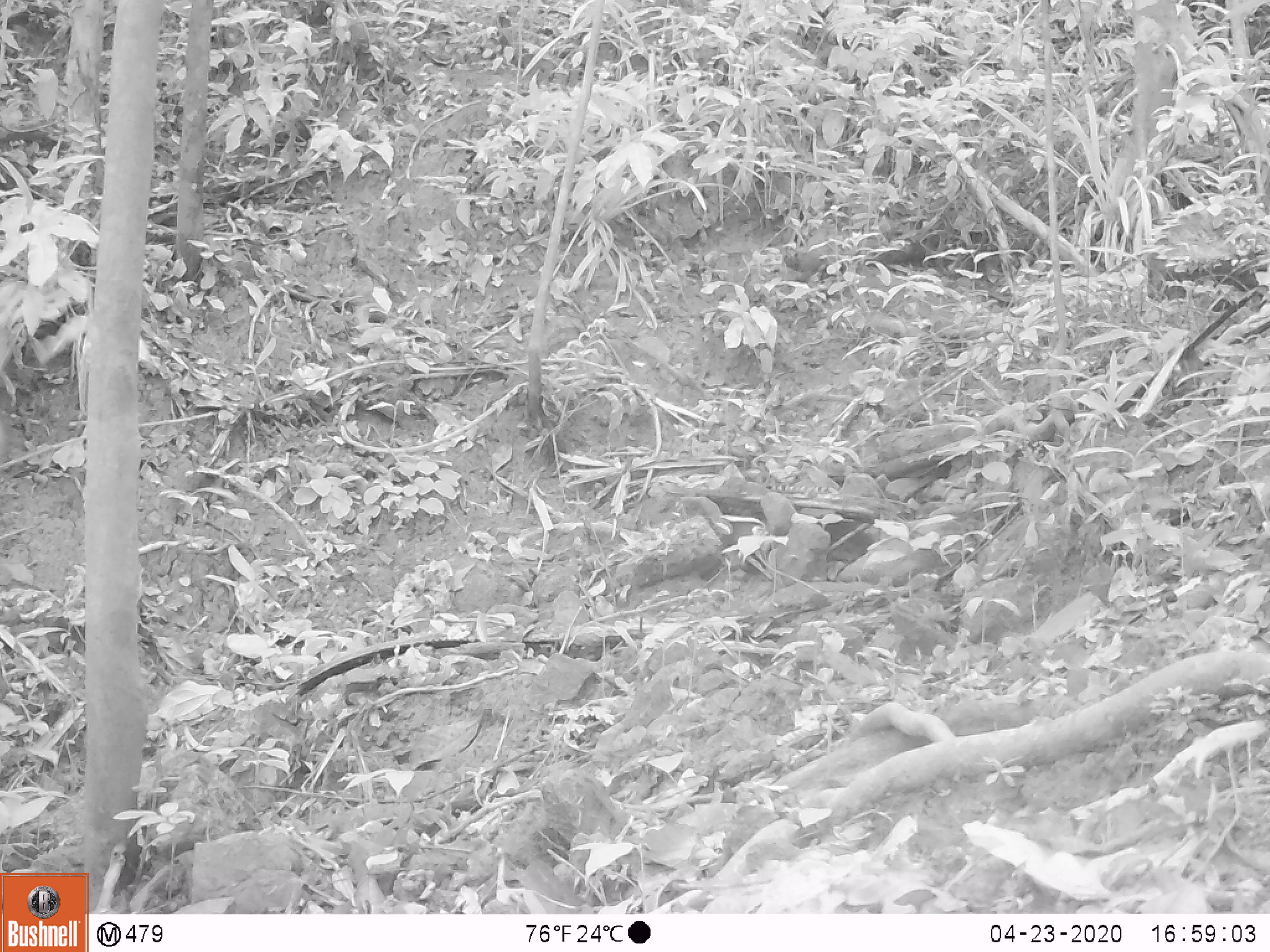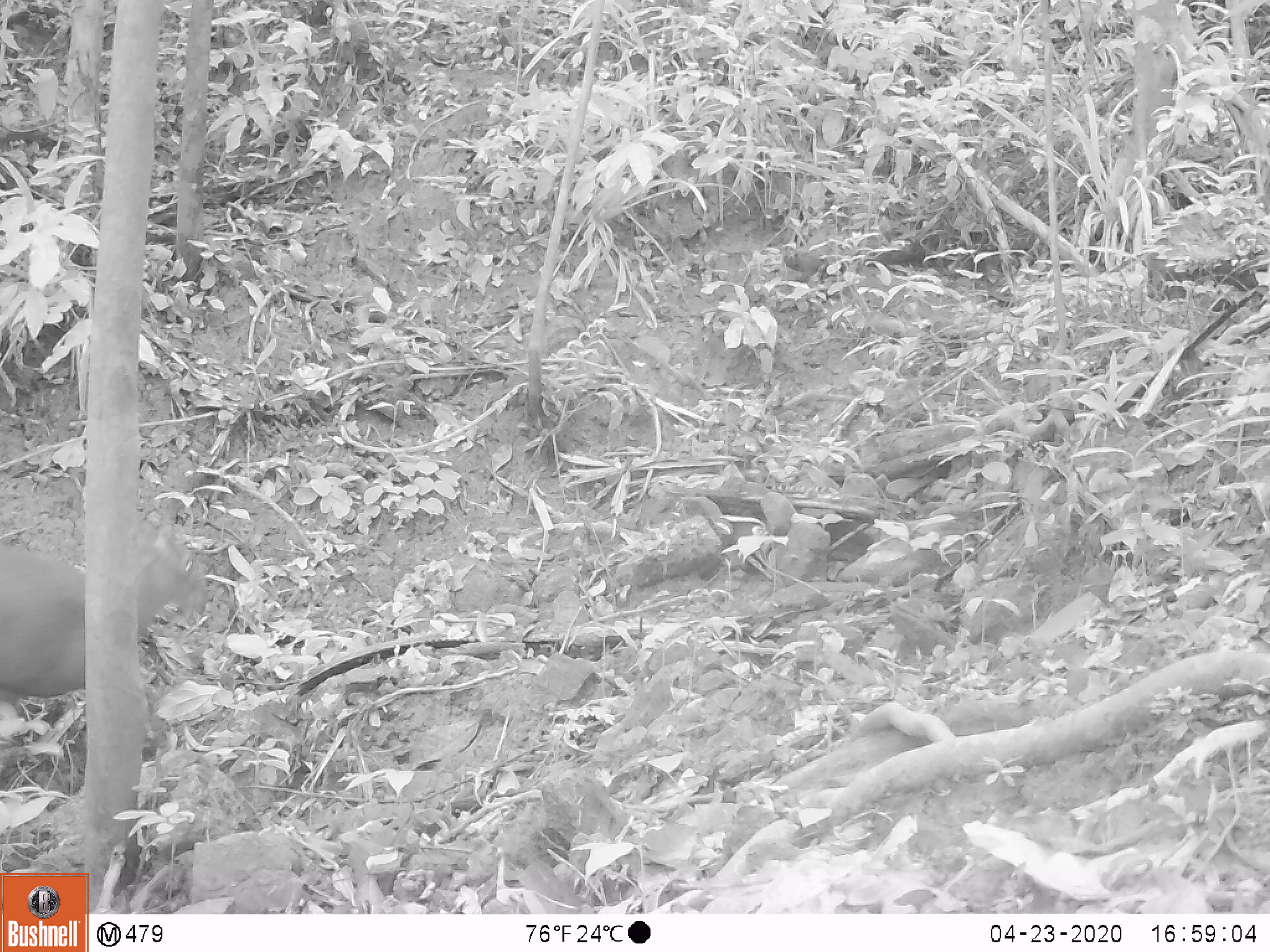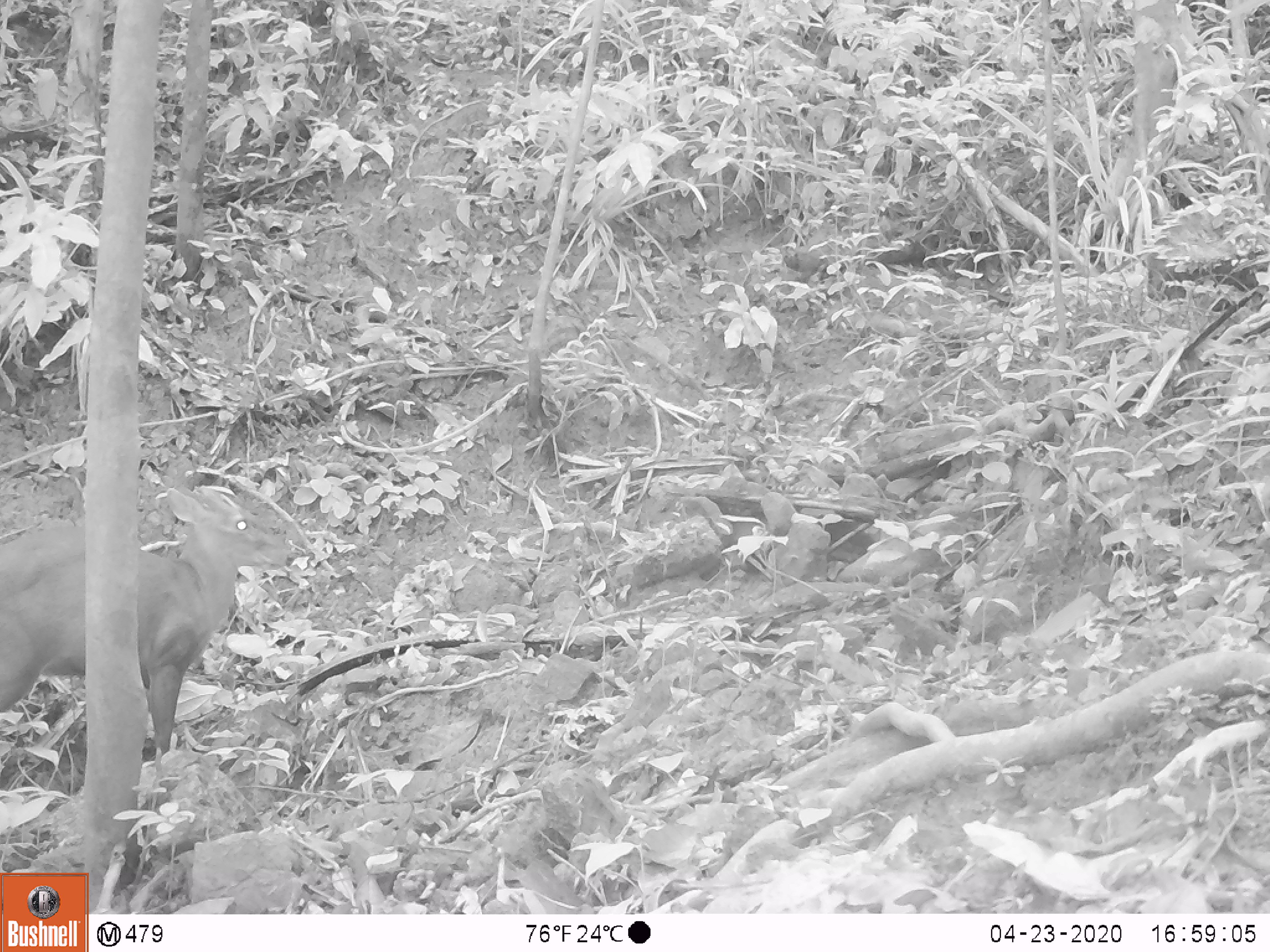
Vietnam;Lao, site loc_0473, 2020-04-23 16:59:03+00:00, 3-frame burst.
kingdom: Animalia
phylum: Chordata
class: Mammalia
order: Artiodactyla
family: Cervidae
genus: Muntiacus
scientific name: Muntiacus rooseveltorum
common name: roosevelt's muntjac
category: roosevelts muntjac group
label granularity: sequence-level